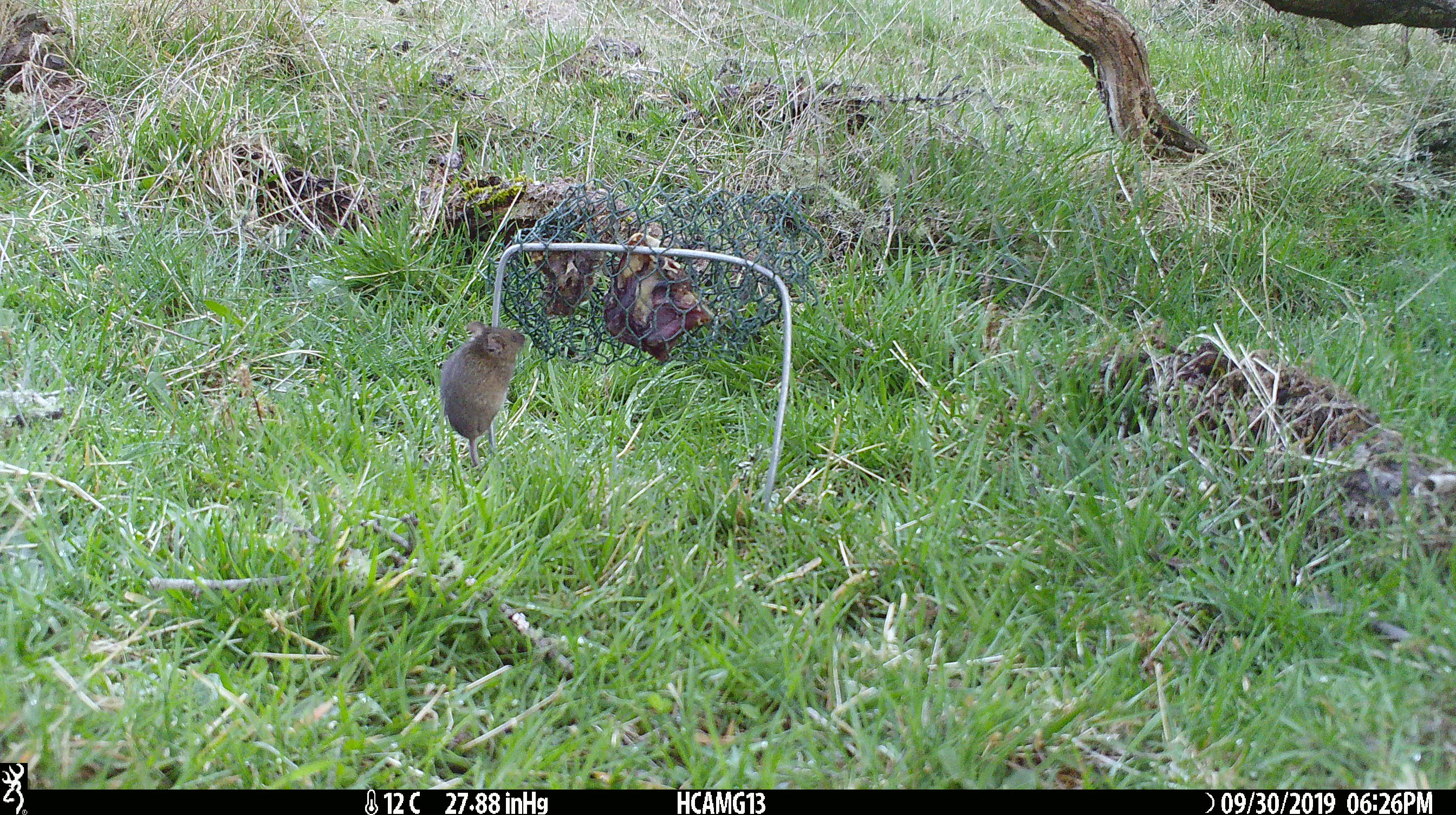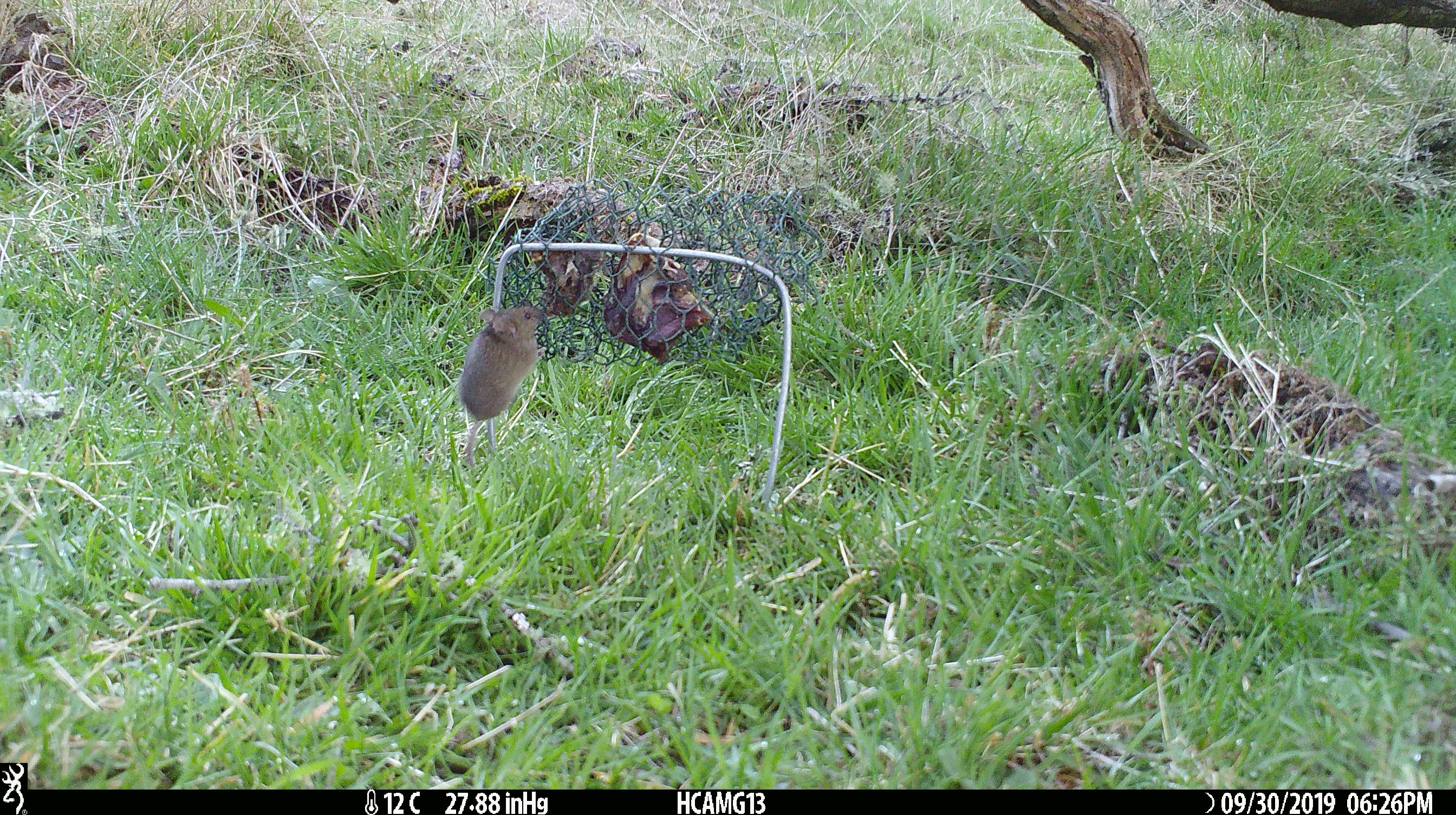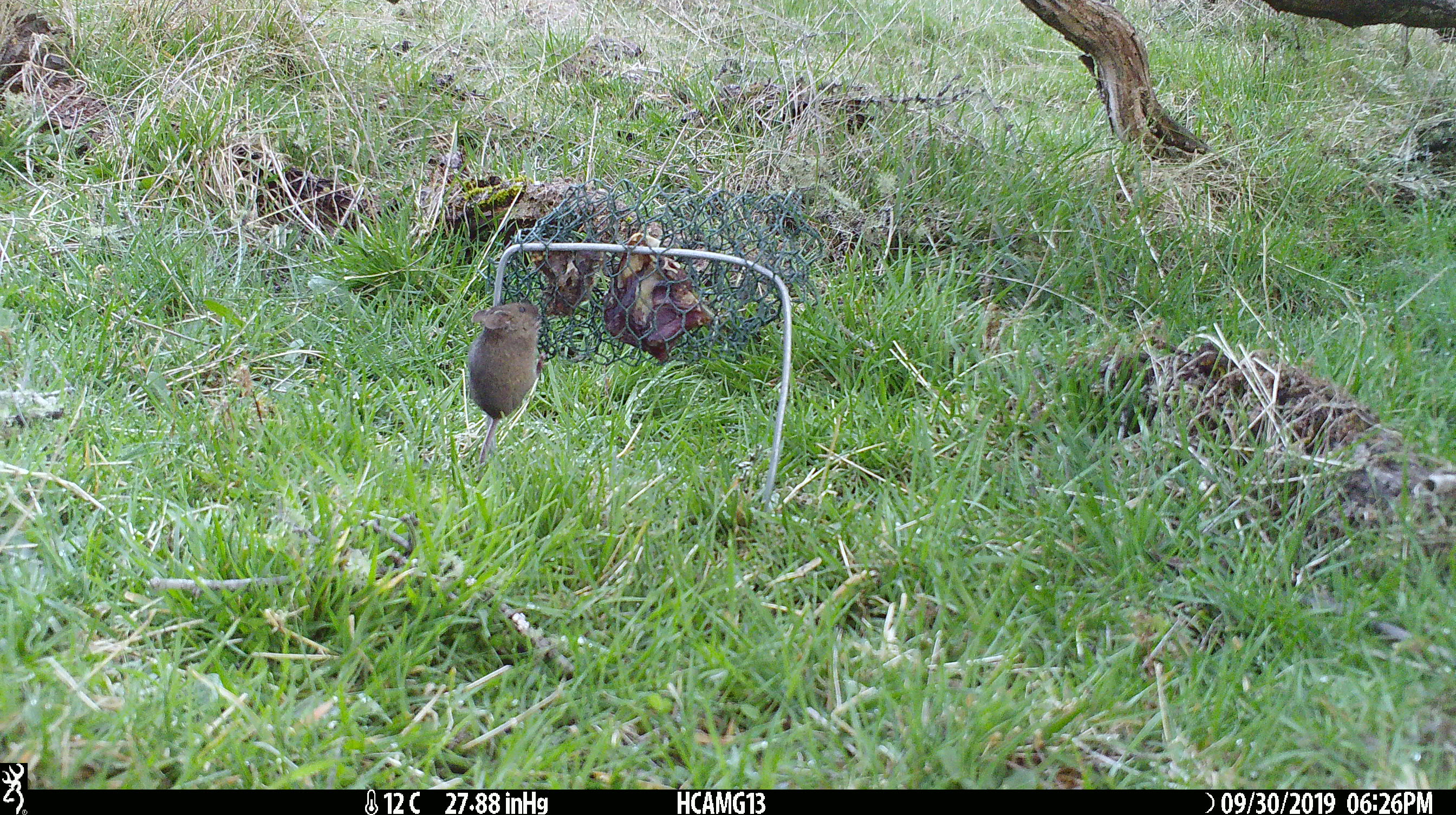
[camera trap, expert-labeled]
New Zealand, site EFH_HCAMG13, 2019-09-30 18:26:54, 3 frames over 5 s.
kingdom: Animalia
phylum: Chordata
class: Mammalia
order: Rodentia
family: Muridae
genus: Mus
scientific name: Mus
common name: mouse